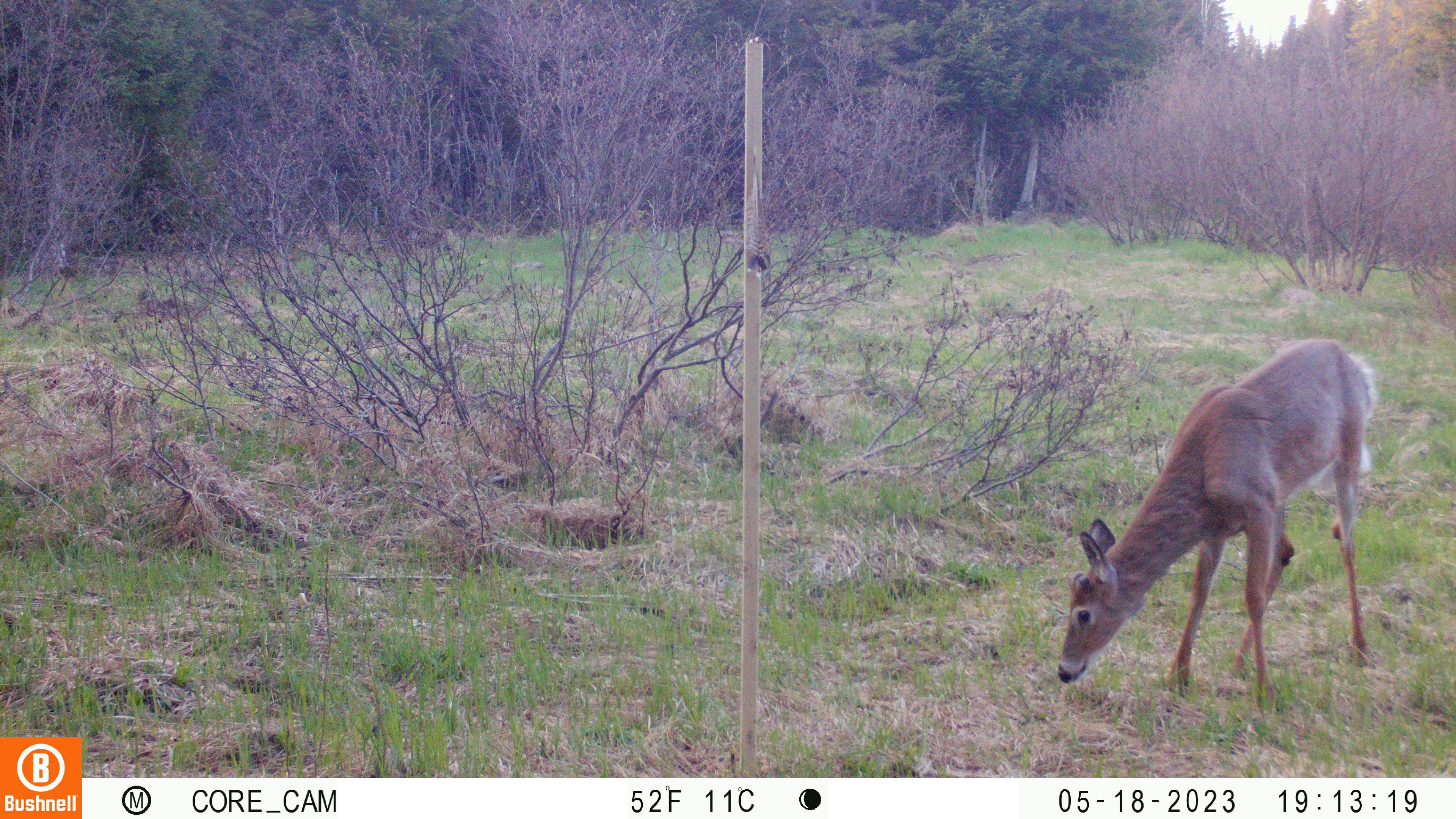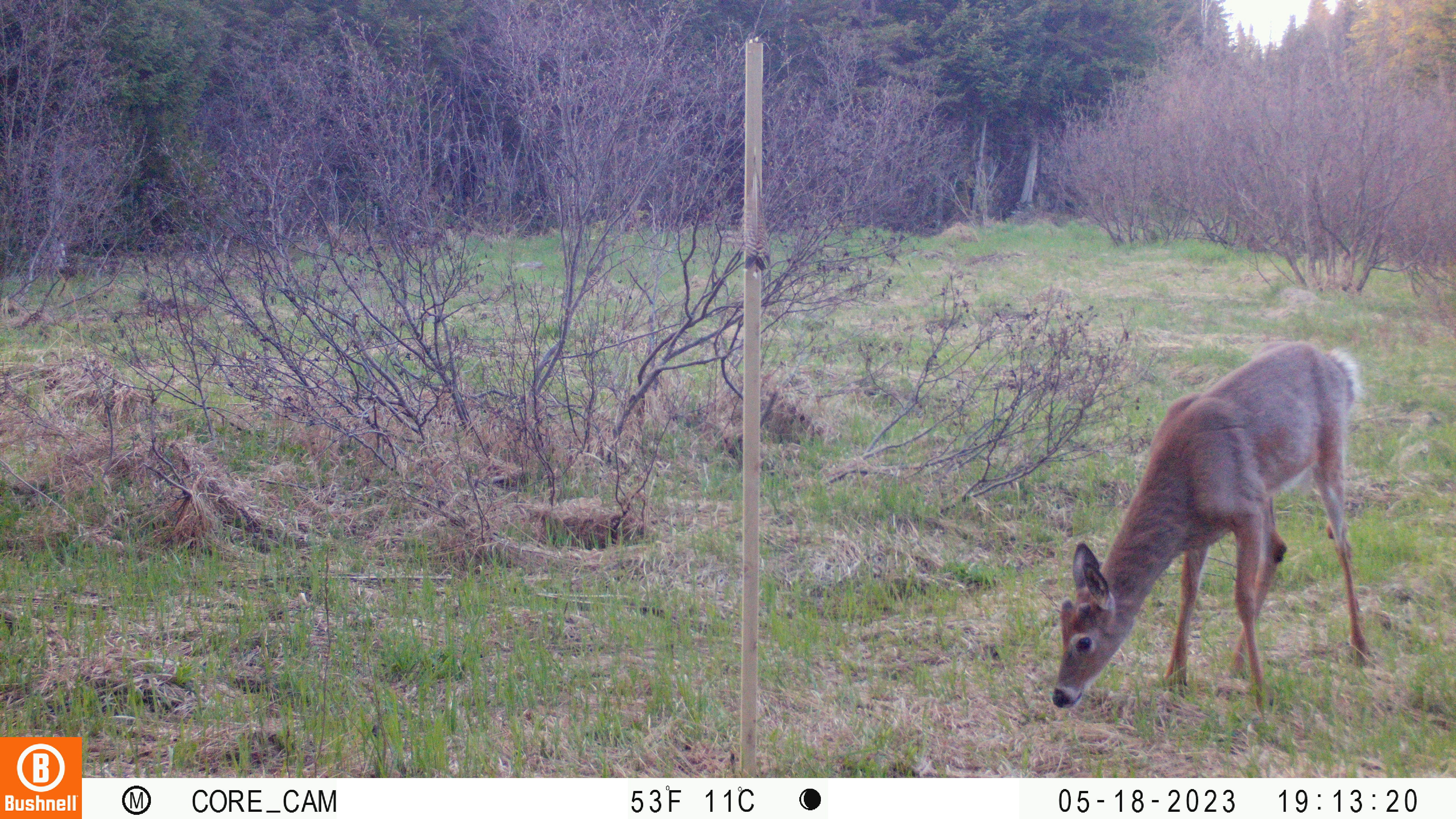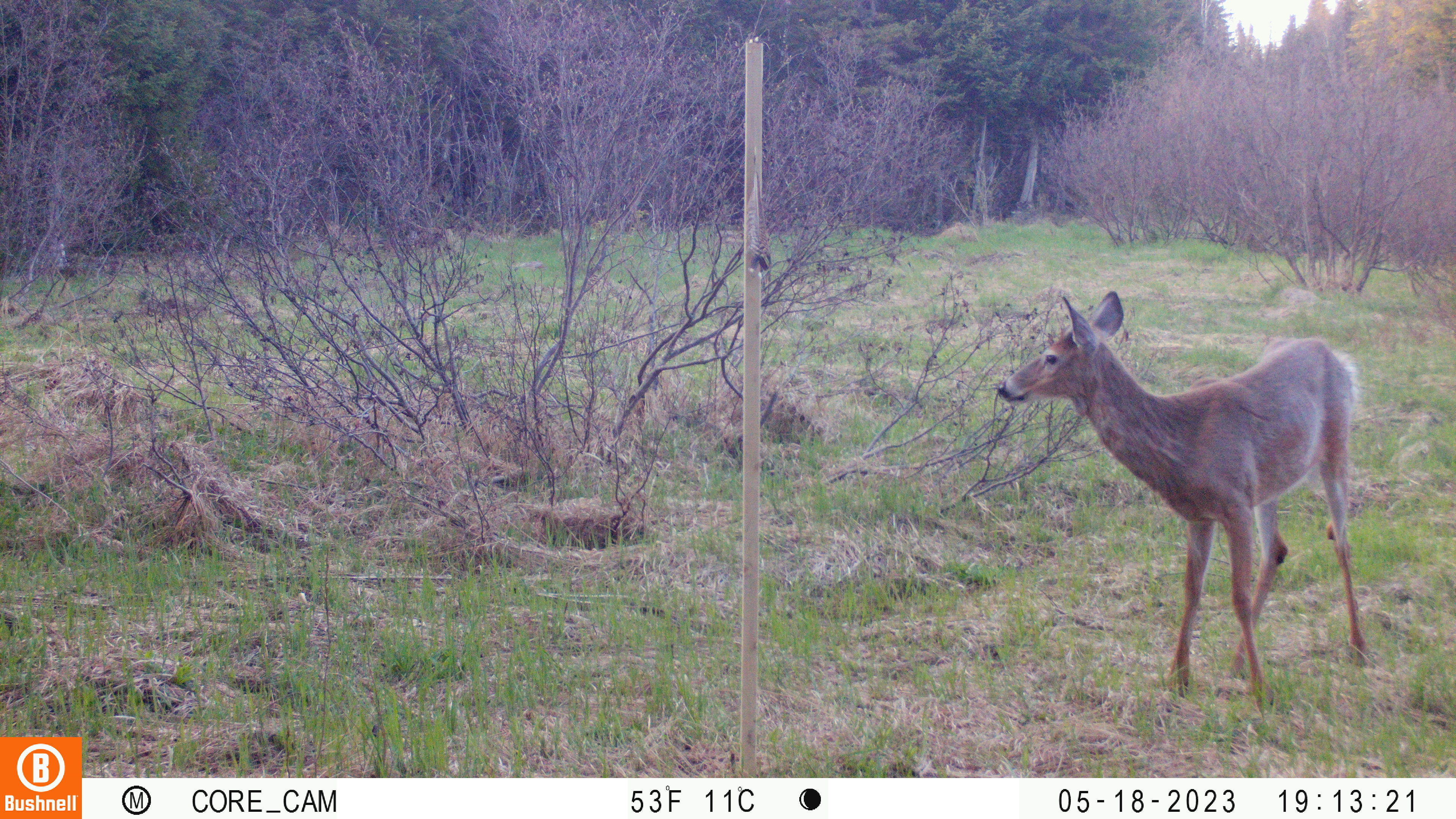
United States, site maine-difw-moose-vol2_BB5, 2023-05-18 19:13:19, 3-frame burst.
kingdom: Animalia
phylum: Chordata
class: Mammalia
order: Artiodactyla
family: Cervidae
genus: Odocoileus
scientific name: Odocoileus virginianus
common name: white-tailed deer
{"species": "white-tailed deer (Odocoileus virginianus)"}